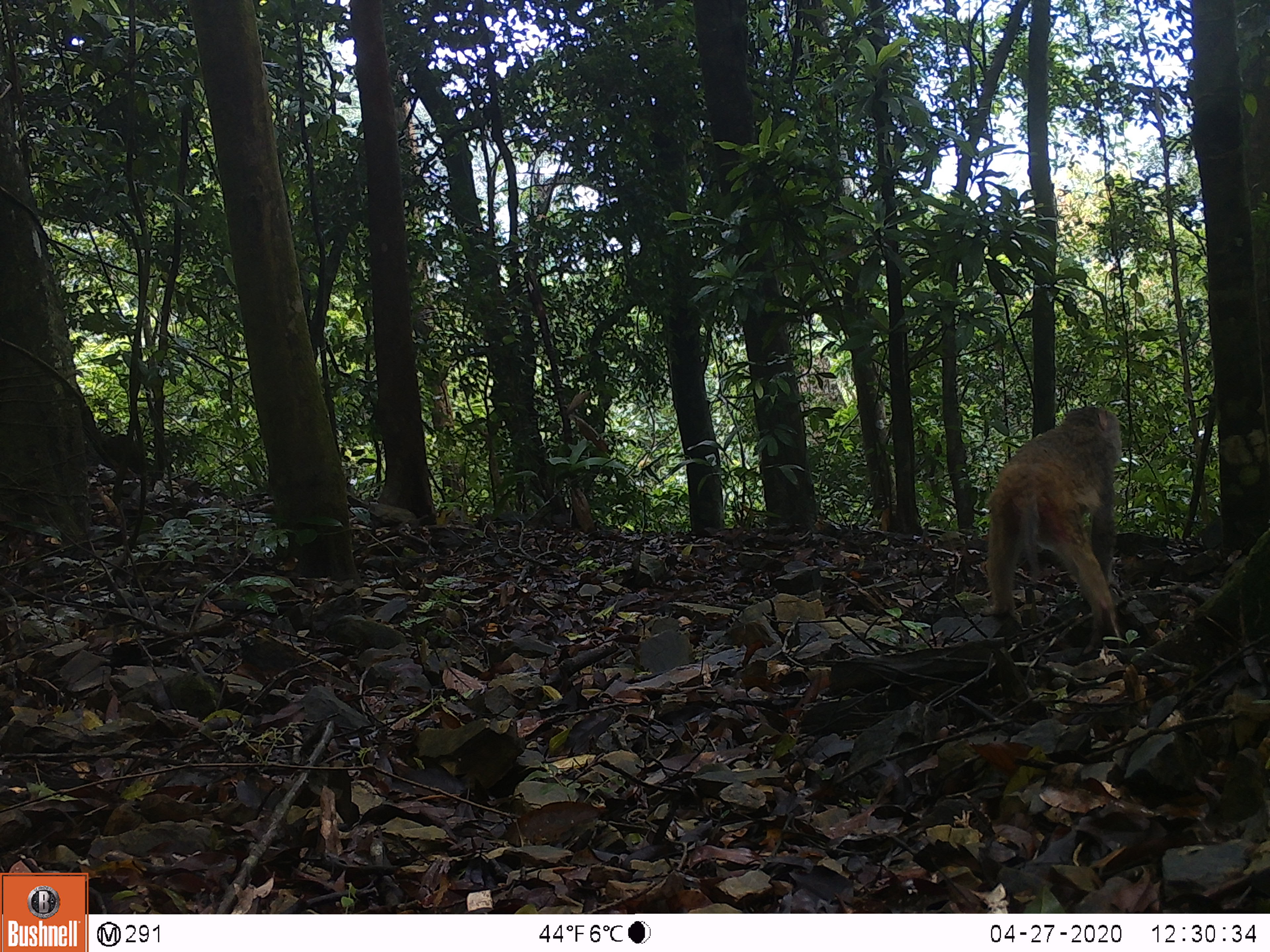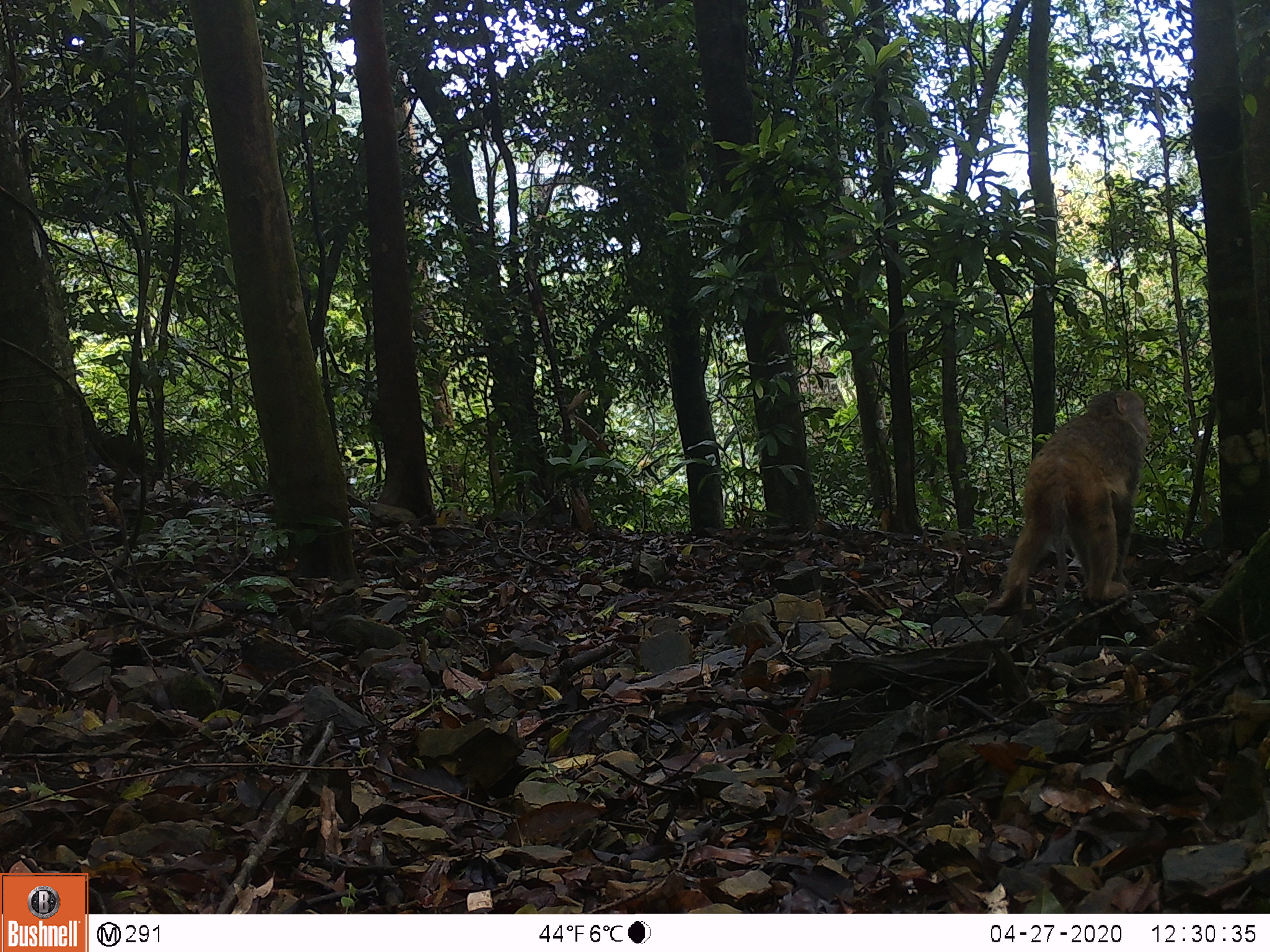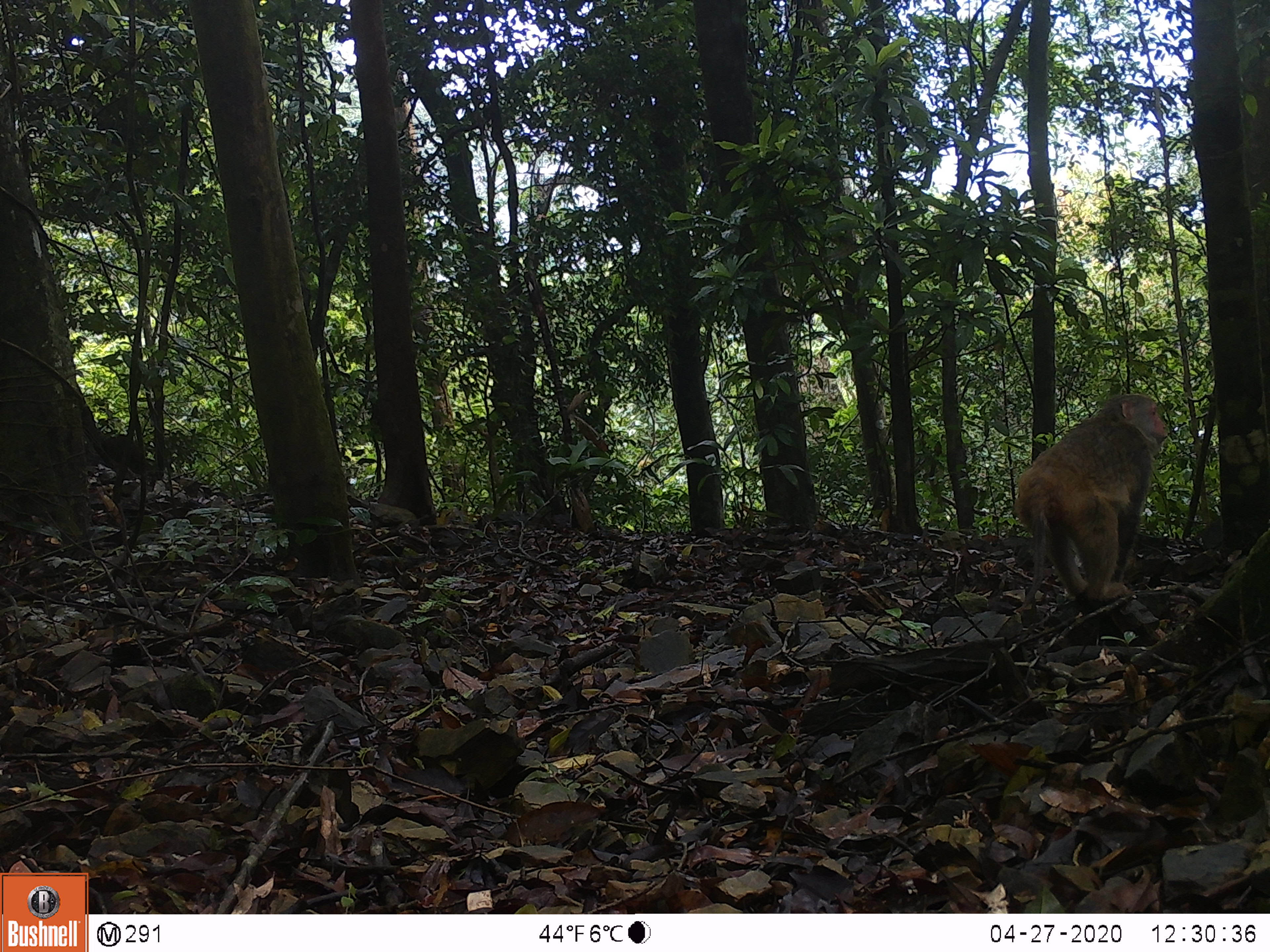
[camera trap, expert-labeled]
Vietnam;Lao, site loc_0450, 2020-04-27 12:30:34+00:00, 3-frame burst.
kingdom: Animalia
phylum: Chordata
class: Mammalia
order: Primates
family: Cercopithecidae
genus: Macaca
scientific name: Macaca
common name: macaques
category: assam or rhesus macaque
Assam or rhesus macaque (macaques) (Macaca). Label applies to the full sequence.